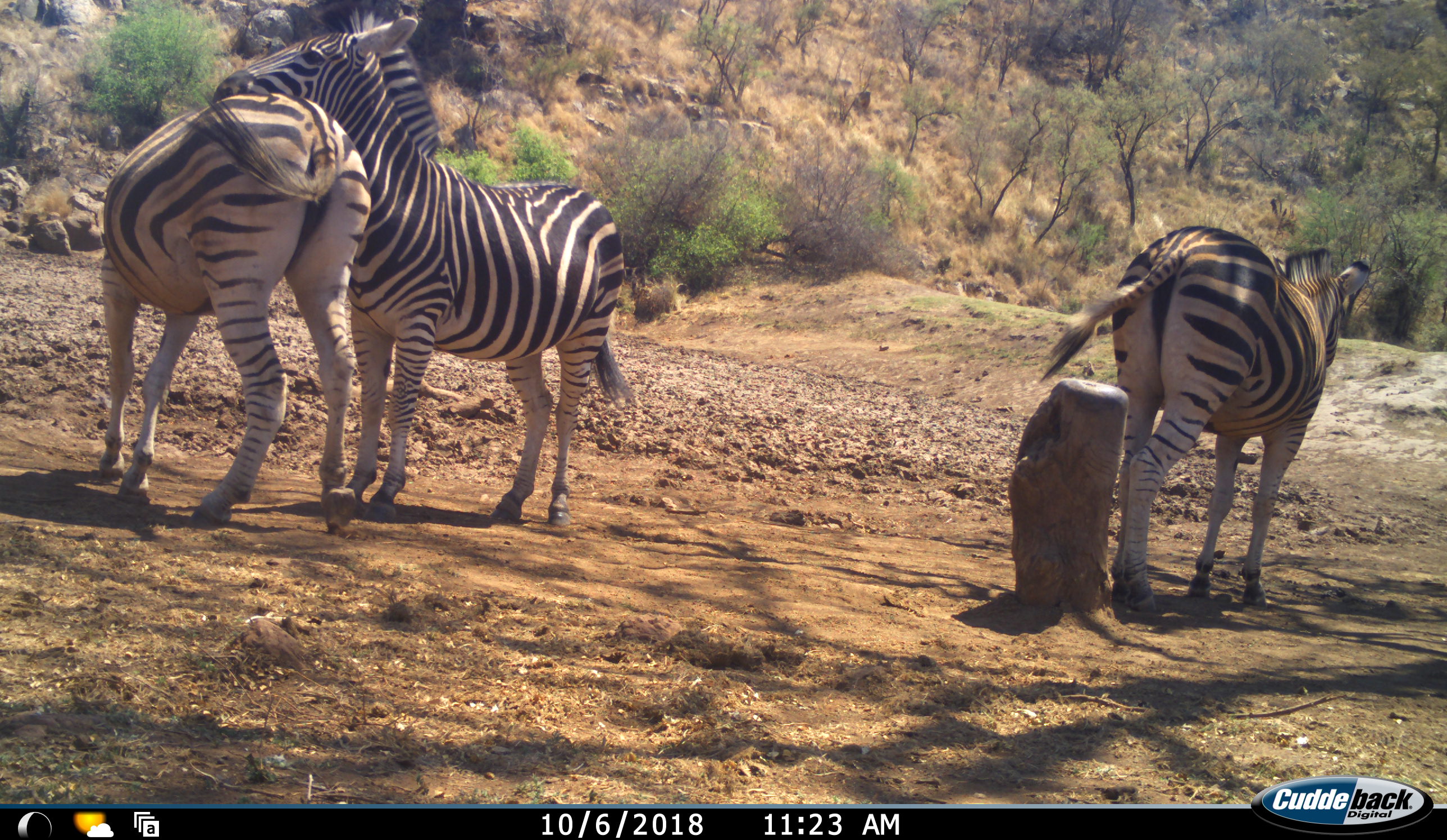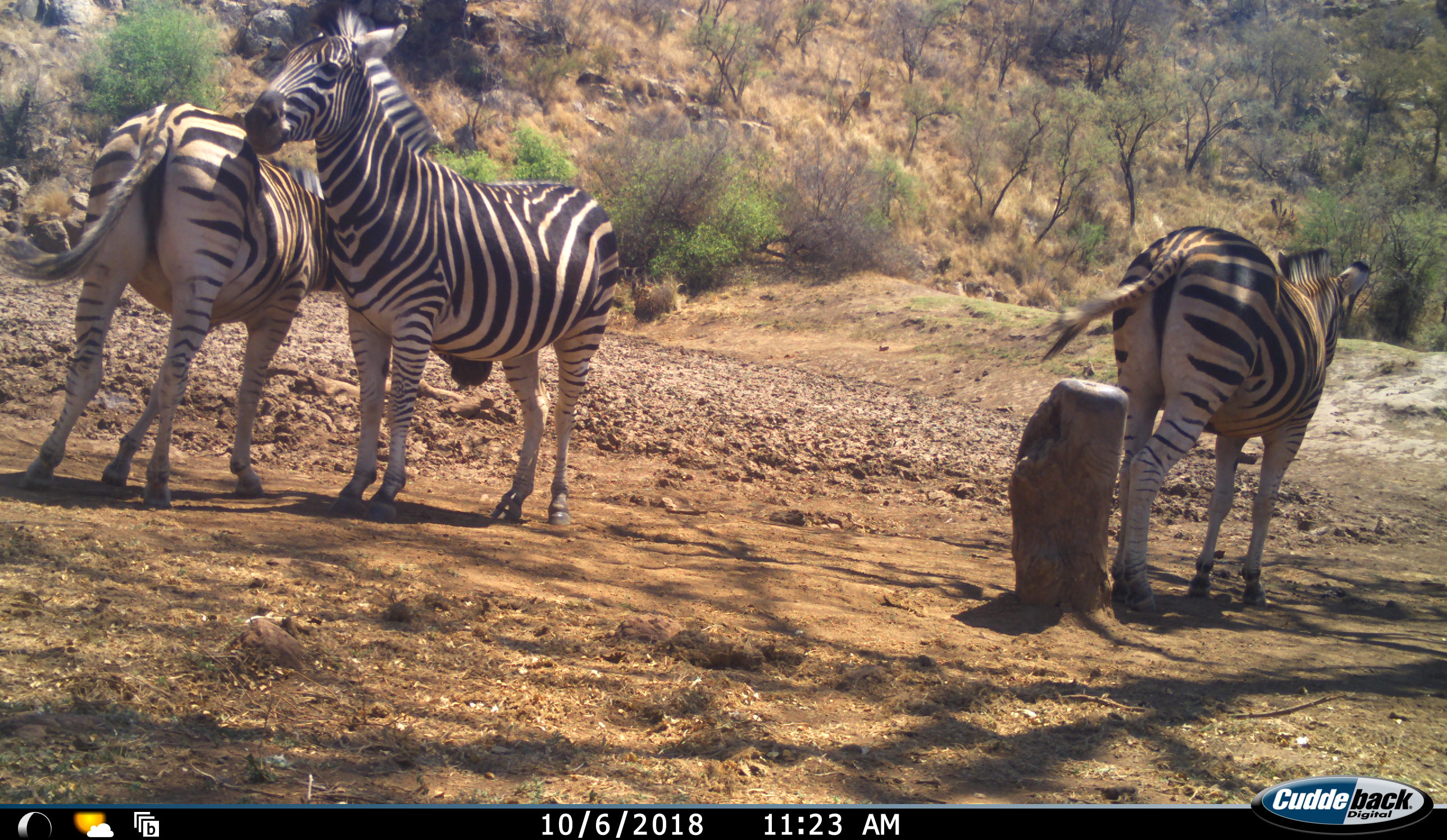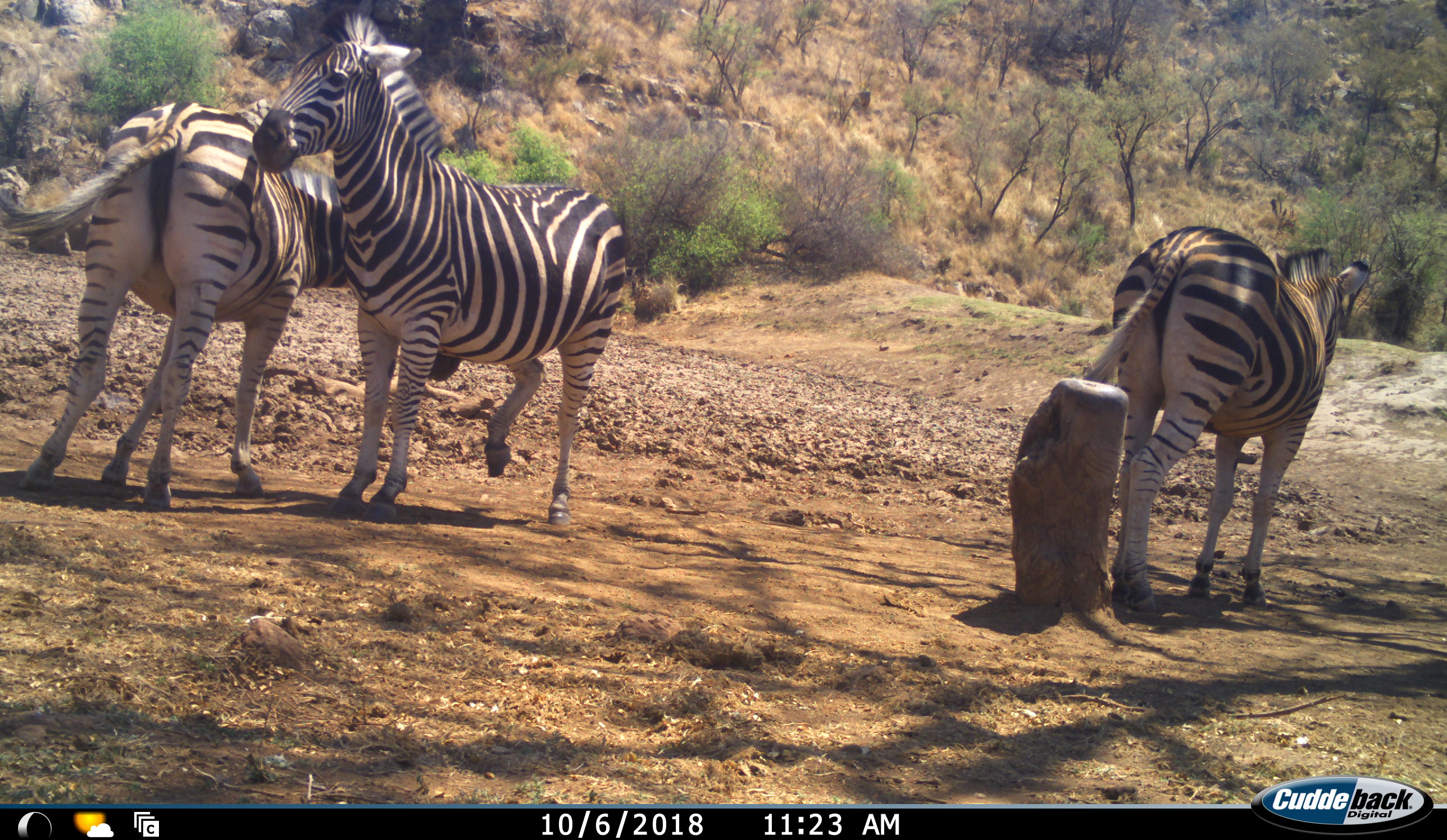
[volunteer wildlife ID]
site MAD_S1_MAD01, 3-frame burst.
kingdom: Animalia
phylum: Chordata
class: Mammalia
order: Perissodactyla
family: Equidae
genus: Equus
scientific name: Equus quagga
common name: plains zebra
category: zebraplains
Zebraplains (plains zebra) (Equus quagga), count 3. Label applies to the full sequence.